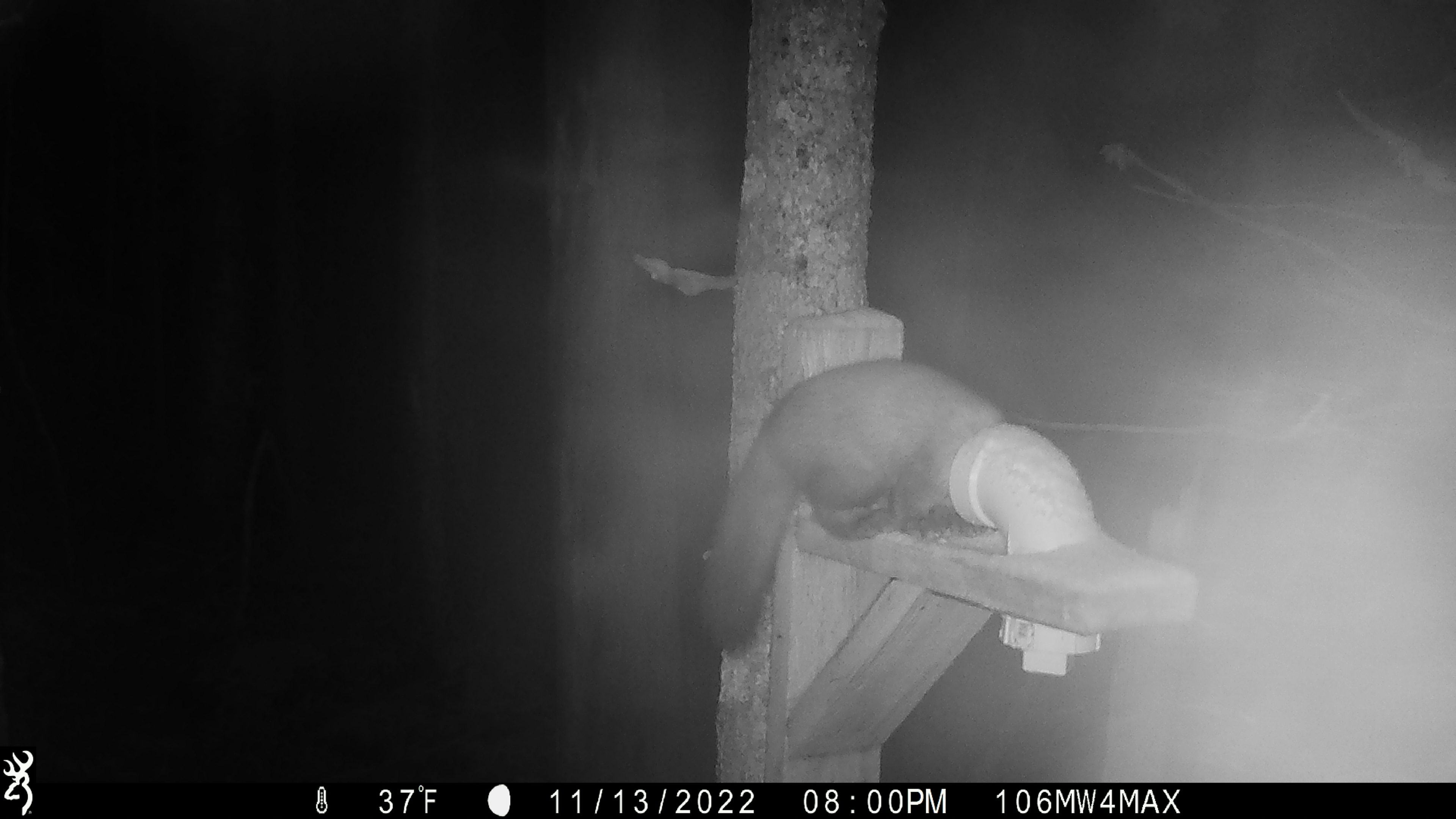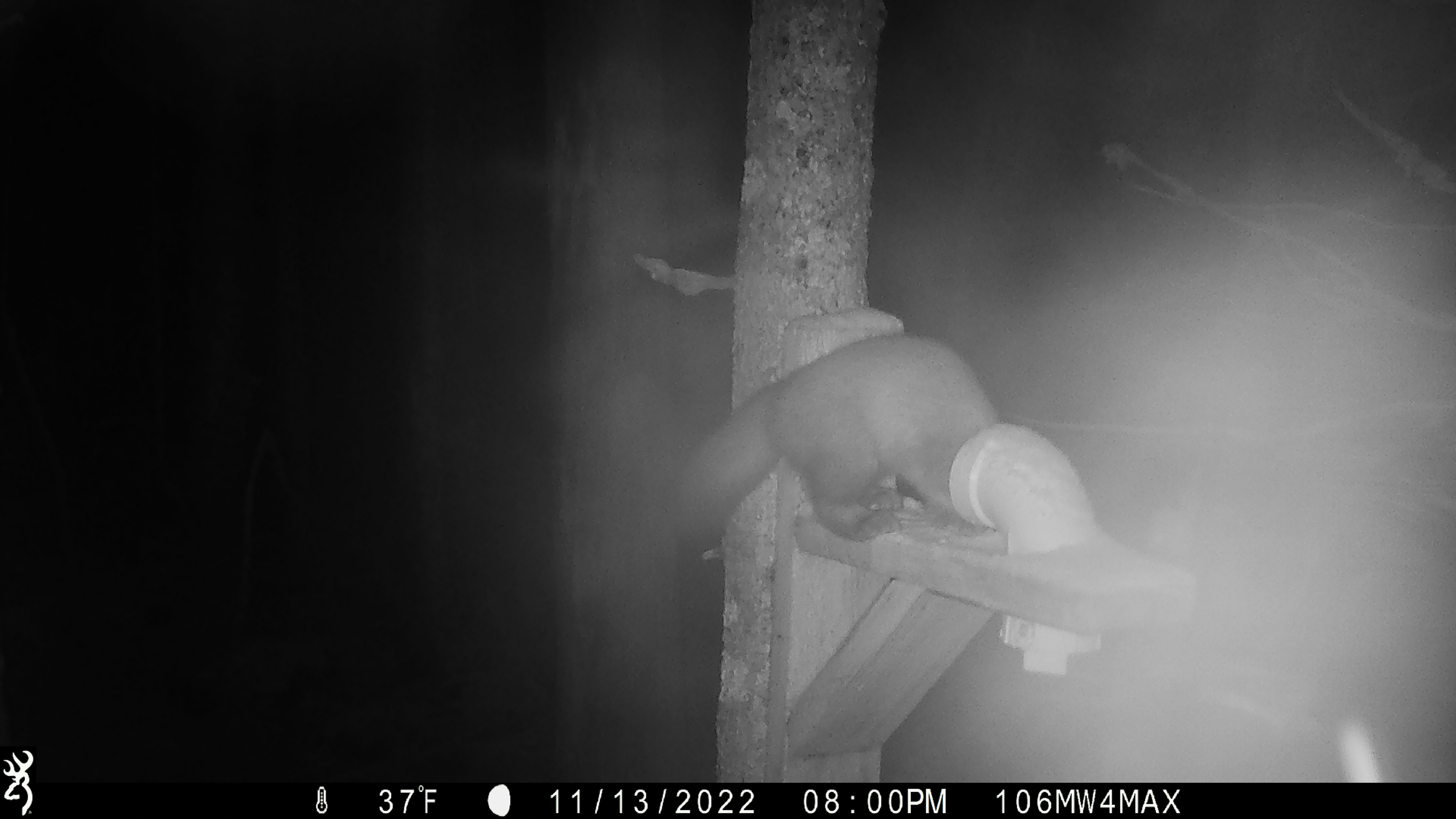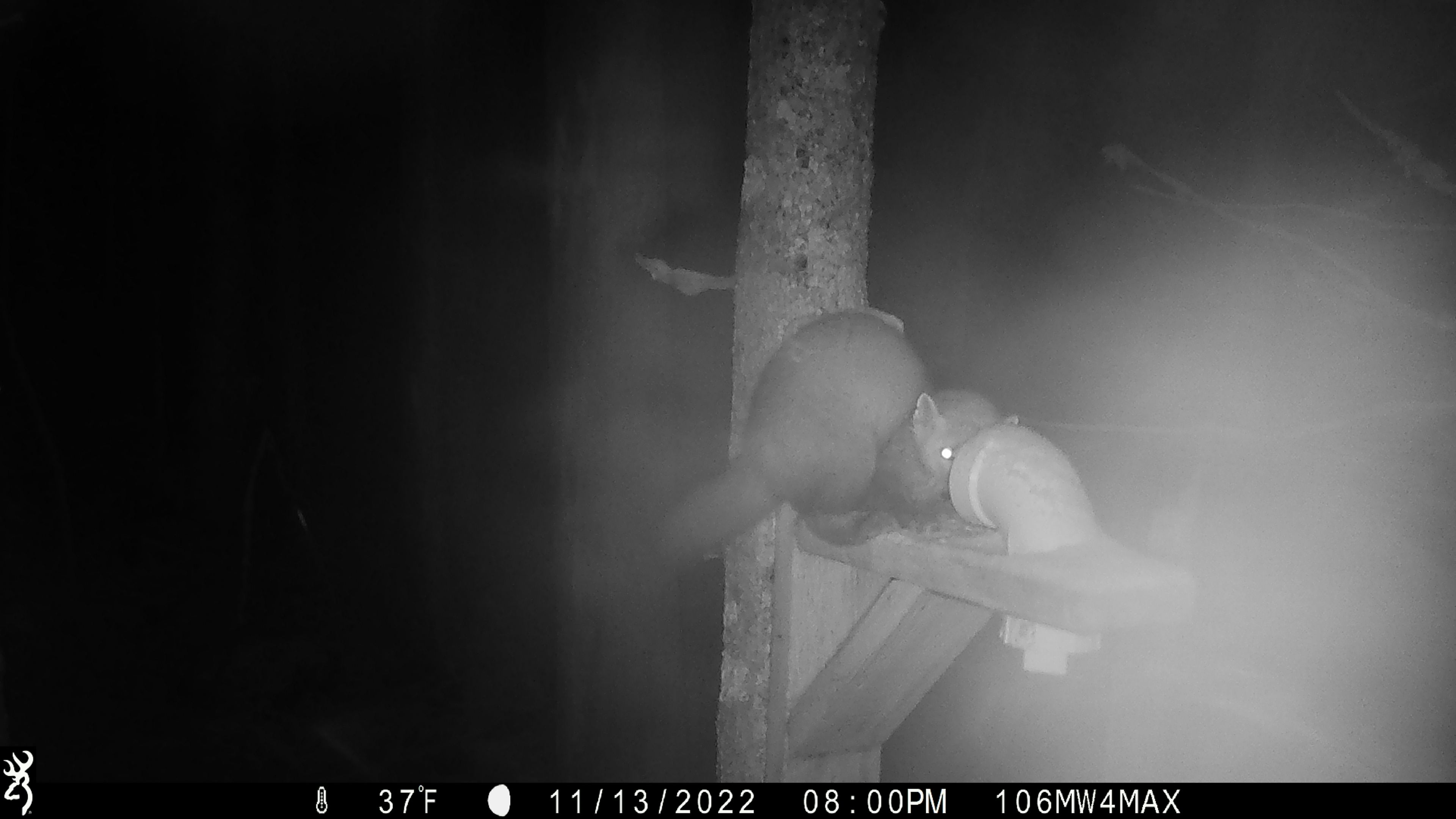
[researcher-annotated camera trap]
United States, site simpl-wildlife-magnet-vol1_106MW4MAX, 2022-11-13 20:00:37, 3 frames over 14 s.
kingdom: Animalia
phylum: Chordata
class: Mammalia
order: Carnivora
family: Mustelidae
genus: Martes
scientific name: Martes americana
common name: american marten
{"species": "american marten (Martes americana)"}